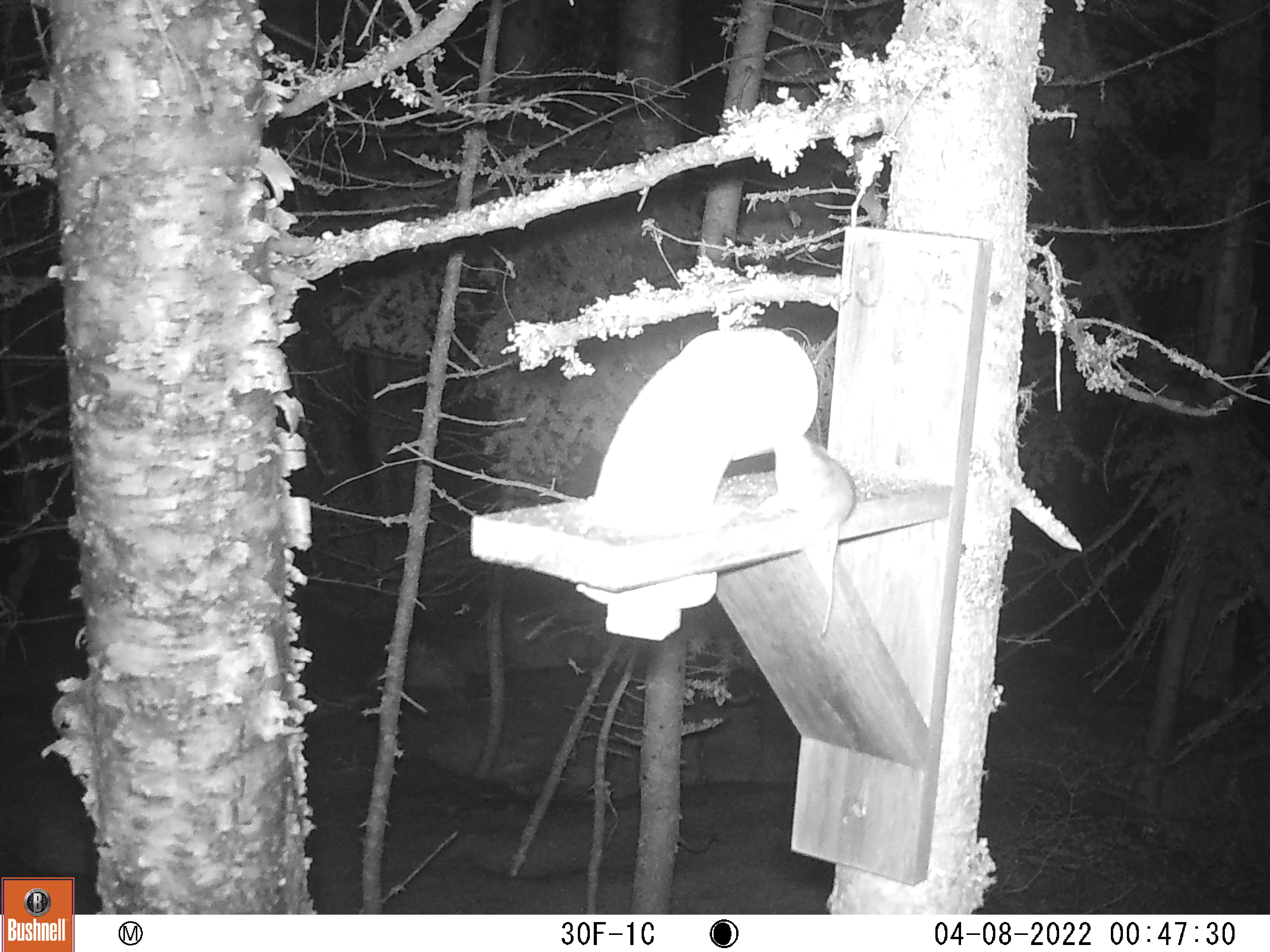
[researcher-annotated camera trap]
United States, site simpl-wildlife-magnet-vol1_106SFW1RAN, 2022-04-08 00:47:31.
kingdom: Animalia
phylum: Chordata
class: Mammalia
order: Rodentia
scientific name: Rodentia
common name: mouse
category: mouse sp.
Mouse sp. (mouse) (Rodentia).